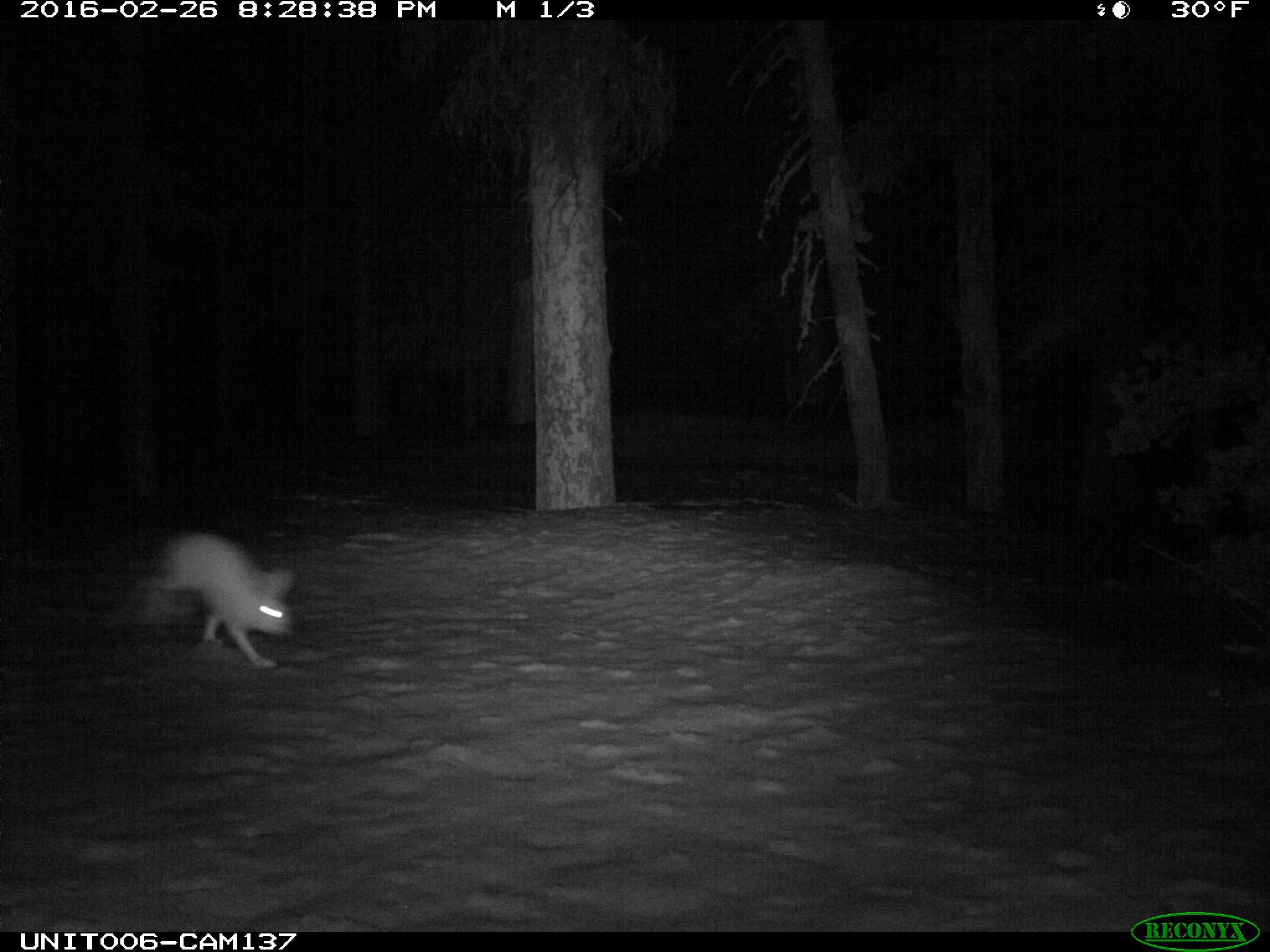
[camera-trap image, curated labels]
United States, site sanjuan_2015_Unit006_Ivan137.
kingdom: Animalia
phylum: Chordata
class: Mammalia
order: Lagomorpha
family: Leporidae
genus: Lepus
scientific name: Lepus americanus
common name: snowshoe hare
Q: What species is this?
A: Lepus americanus (snowshoe hare).